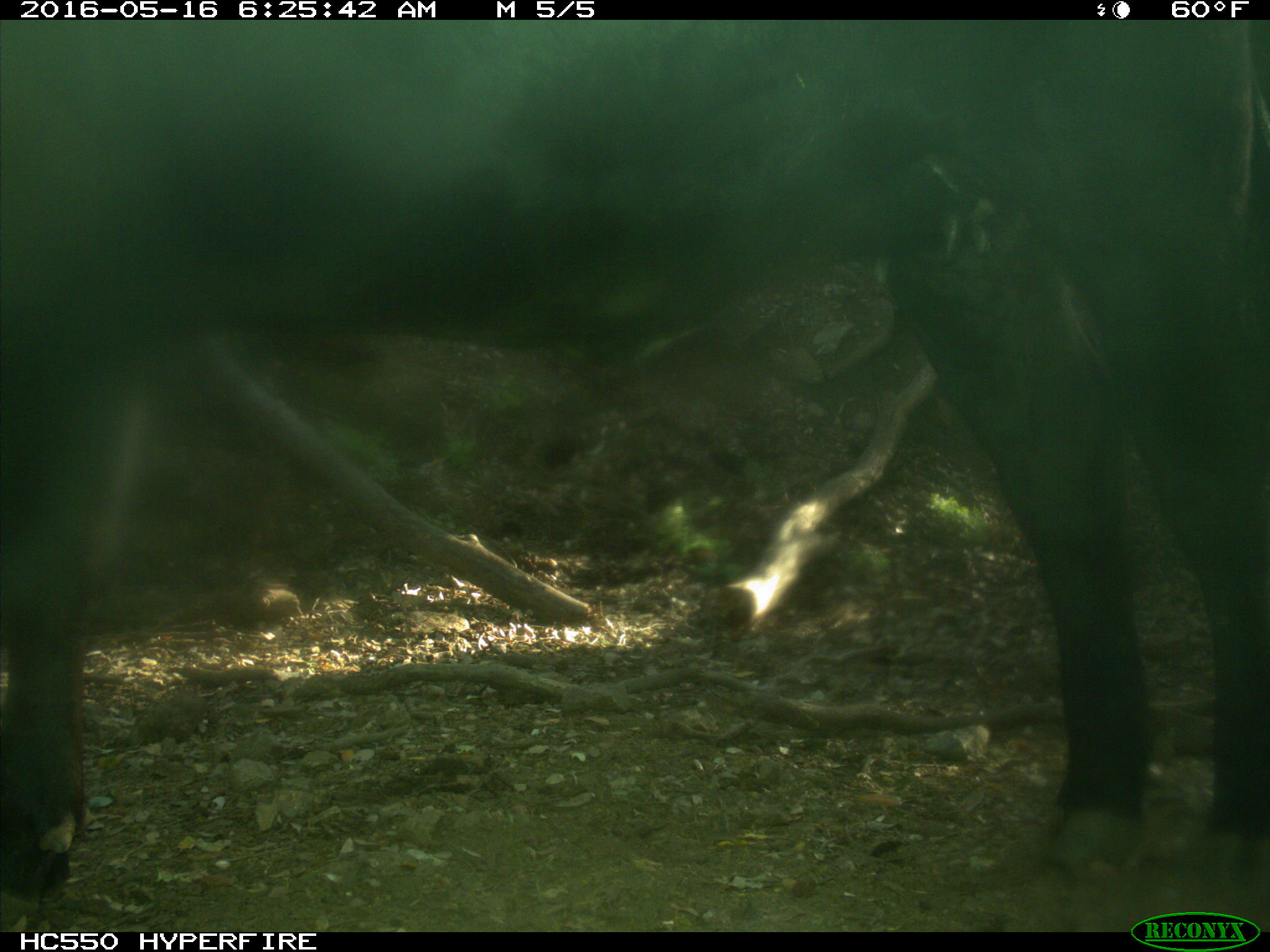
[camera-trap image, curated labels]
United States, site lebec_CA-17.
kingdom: Animalia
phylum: Chordata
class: Mammalia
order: Artiodactyla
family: Bovidae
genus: Bos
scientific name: Bos taurus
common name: domestic cow